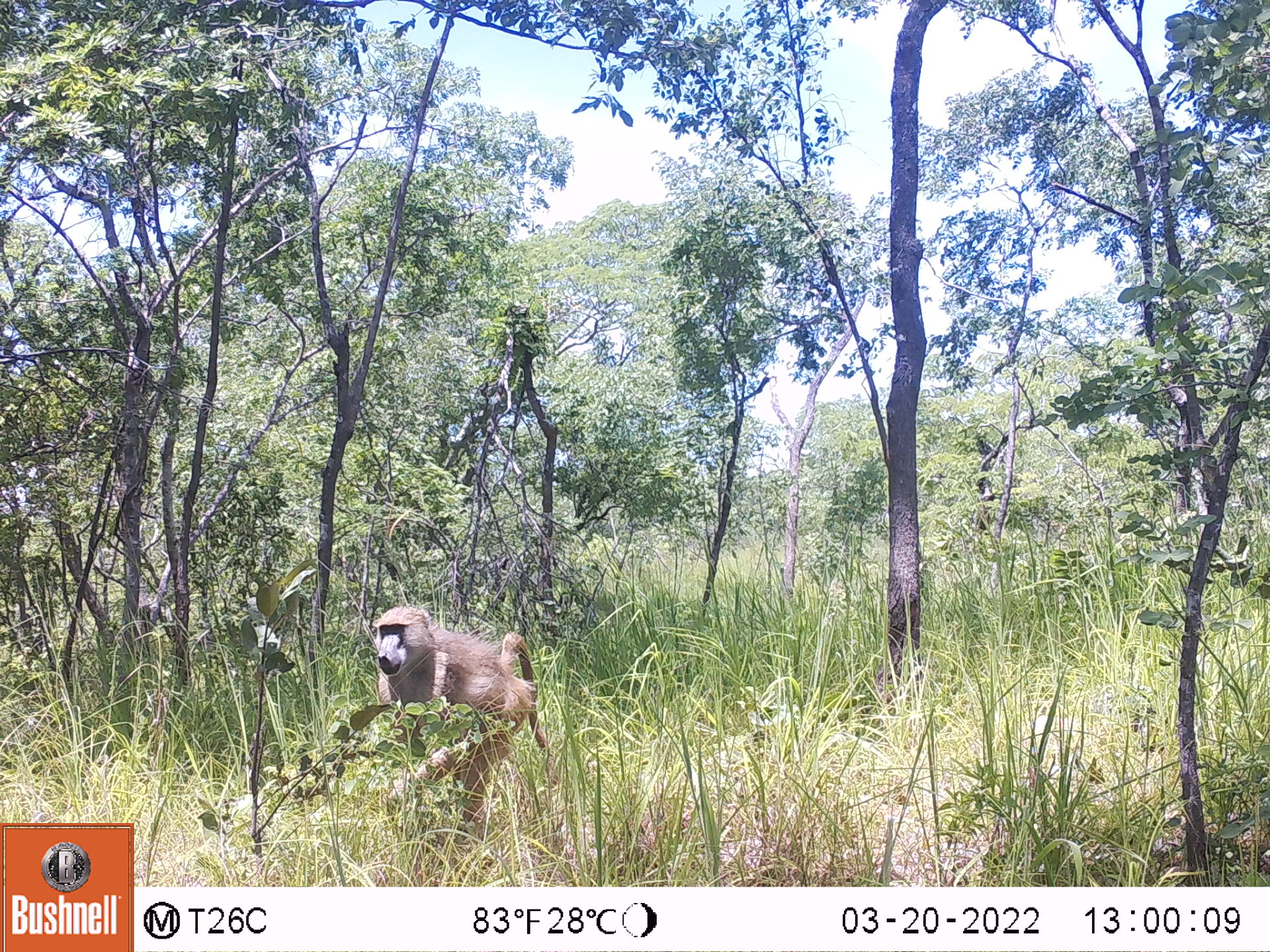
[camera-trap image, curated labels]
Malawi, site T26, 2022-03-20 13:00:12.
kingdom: Animalia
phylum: Chordata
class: Mammalia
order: Primates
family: Cercopithecidae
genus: Papio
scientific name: Papio cynocephalus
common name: yellow baboon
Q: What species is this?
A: Yellow baboon (Papio cynocephalus).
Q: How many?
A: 1.